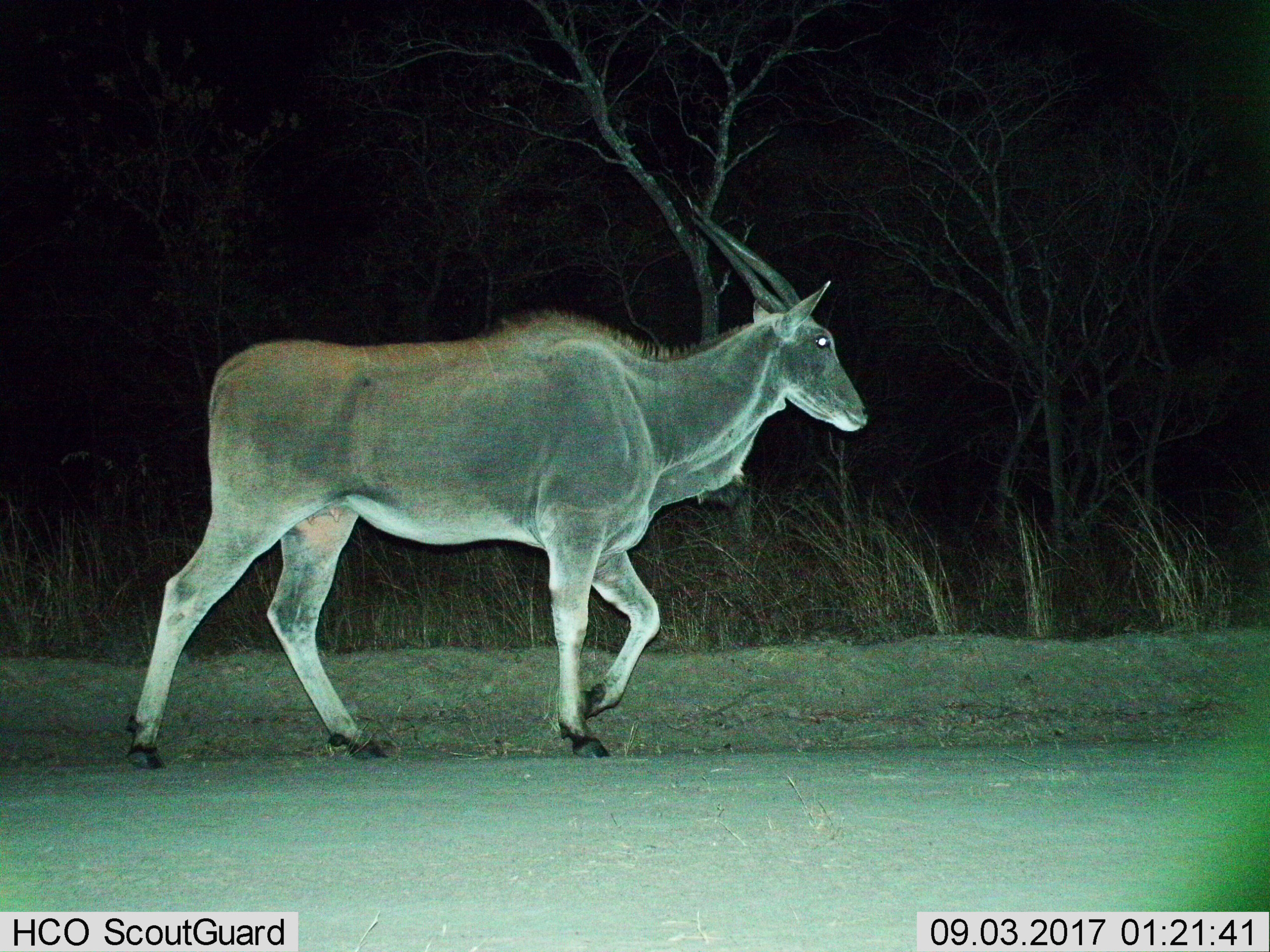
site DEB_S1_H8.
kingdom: Animalia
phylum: Chordata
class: Mammalia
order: Artiodactyla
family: Bovidae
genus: Tragelaphus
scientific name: Tragelaphus oryx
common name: eland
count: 1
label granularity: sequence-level